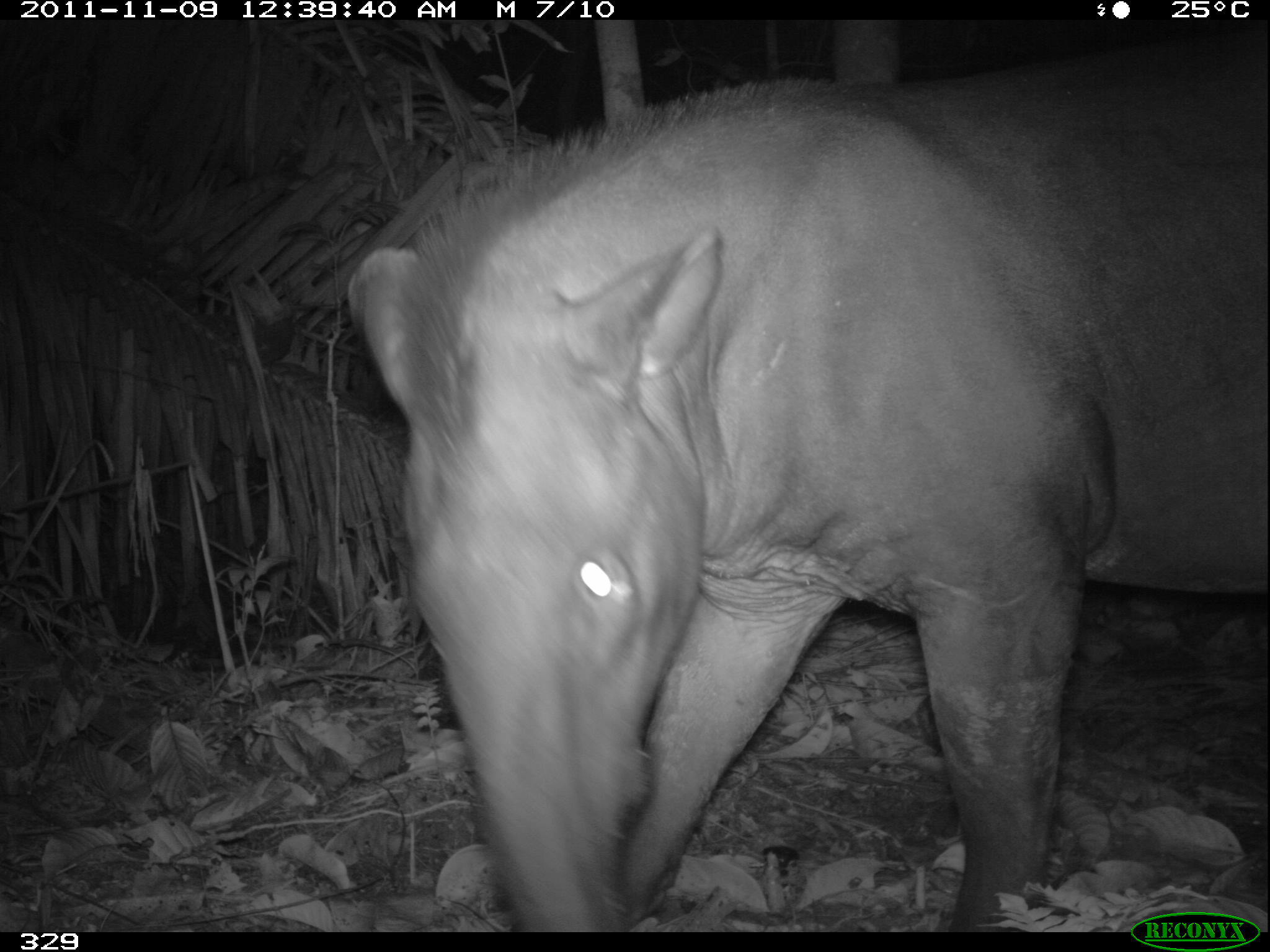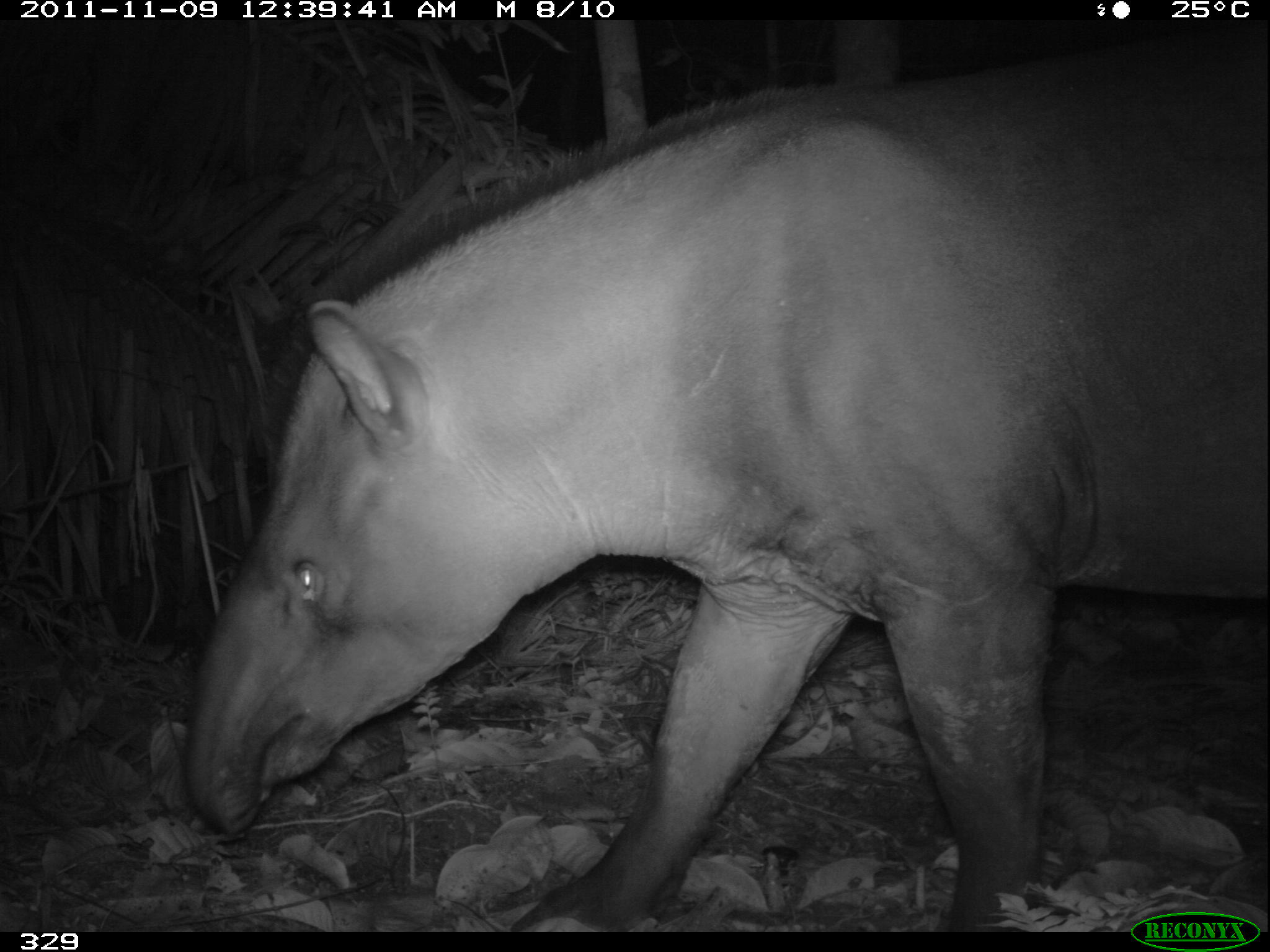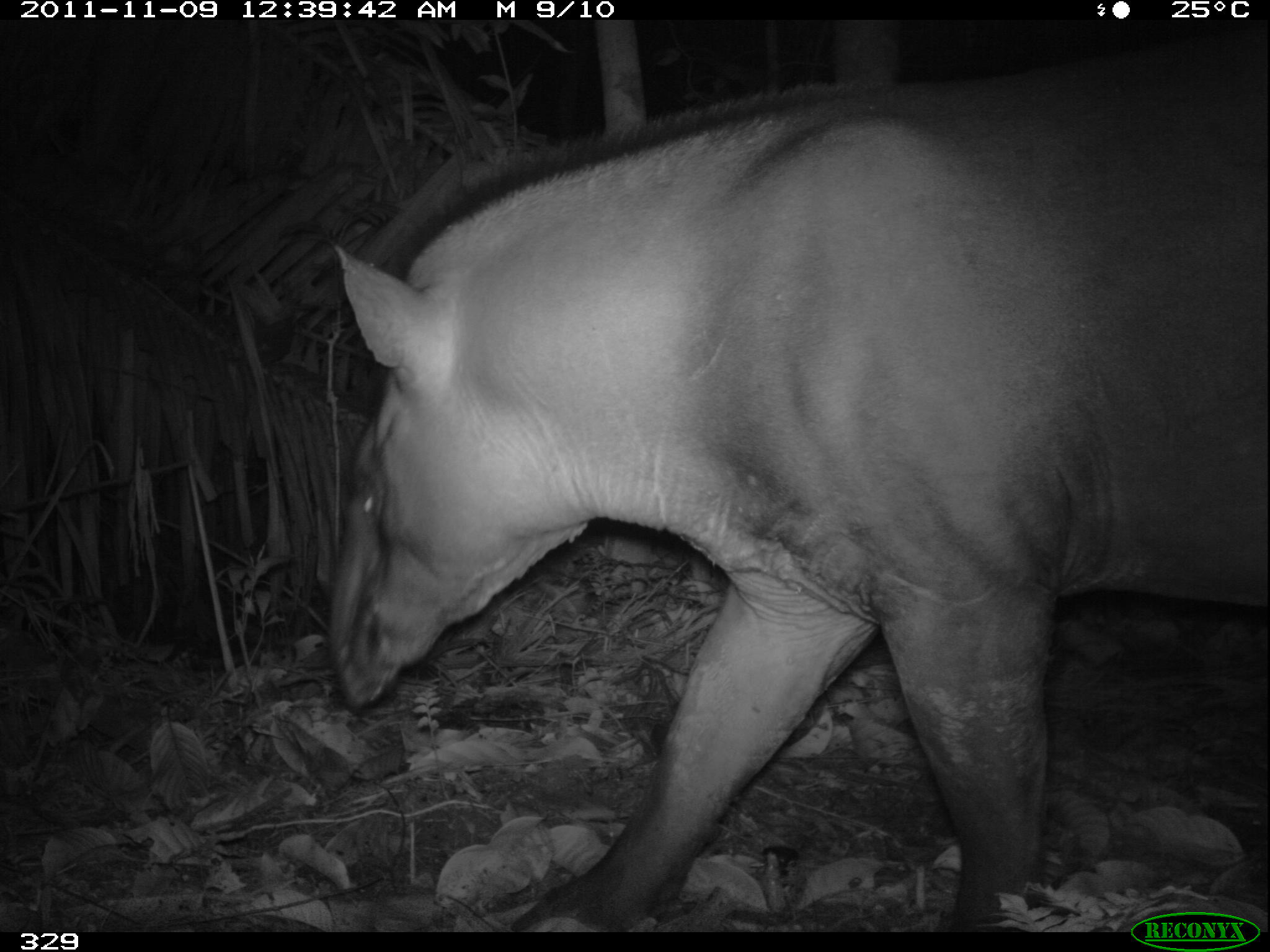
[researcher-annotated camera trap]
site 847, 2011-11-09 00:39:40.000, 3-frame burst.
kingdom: Animalia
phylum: Chordata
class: Mammalia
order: Perissodactyla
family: Tapiridae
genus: Tapirus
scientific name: Tapirus terrestris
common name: south american tapir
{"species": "Tapirus terrestris (south american tapir)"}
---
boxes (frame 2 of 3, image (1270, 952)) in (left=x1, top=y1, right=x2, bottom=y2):
tapirus terrestris: (left=177, top=15, right=1270, bottom=928)